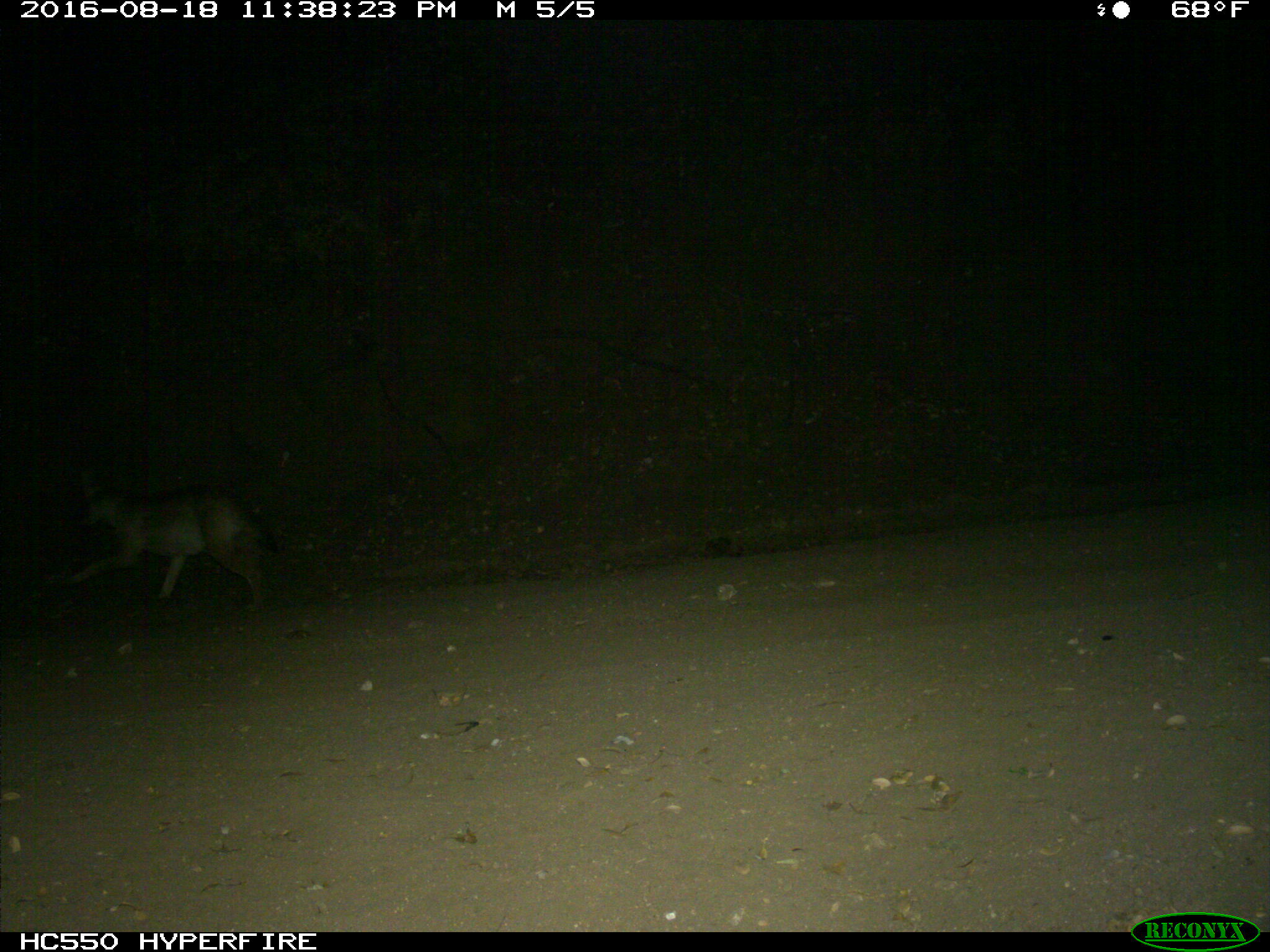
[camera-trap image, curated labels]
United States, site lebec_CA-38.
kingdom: Animalia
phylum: Chordata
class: Mammalia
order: Carnivora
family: Canidae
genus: Canis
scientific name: Canis latrans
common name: coyote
Canis latrans (coyote).